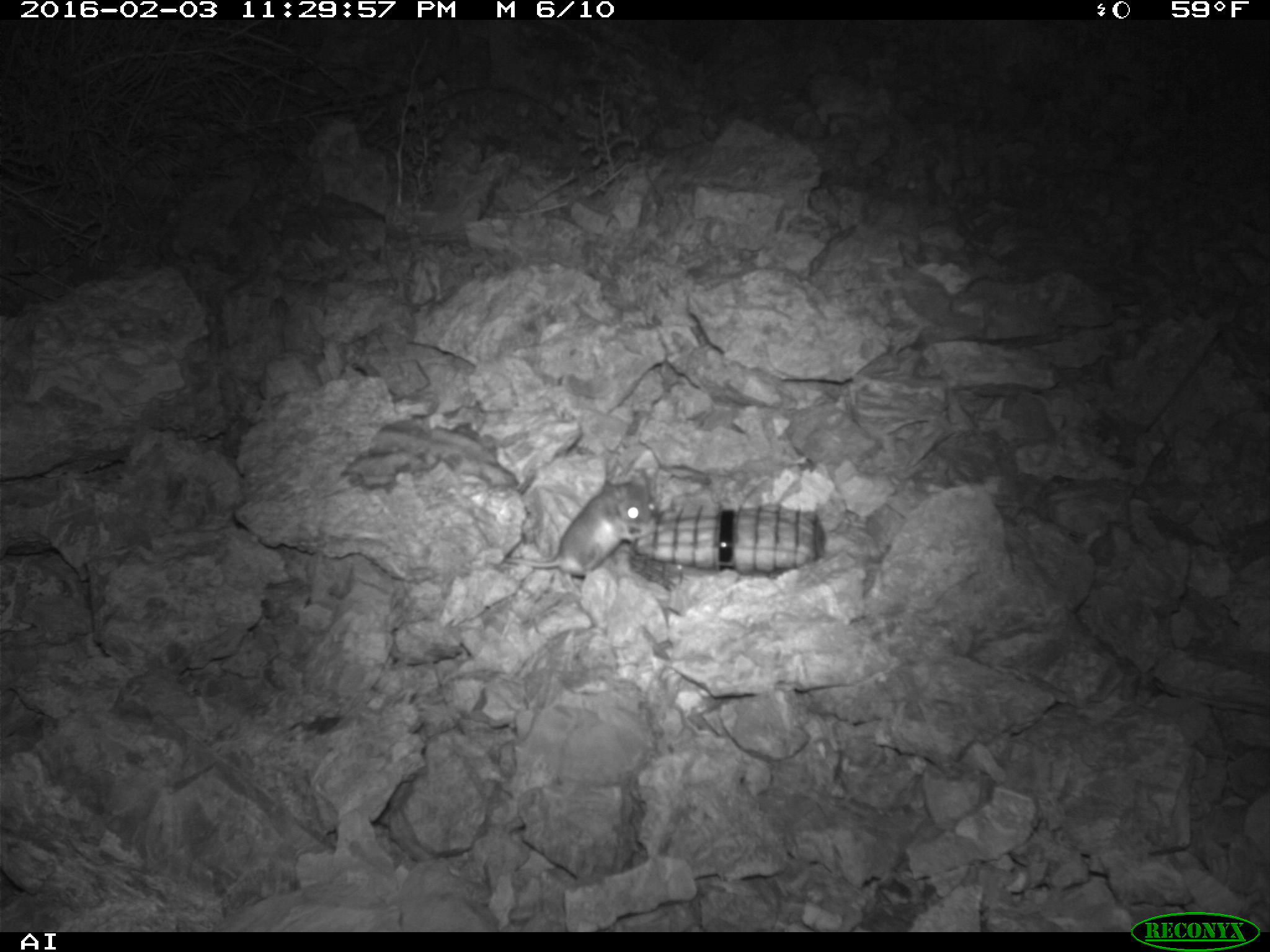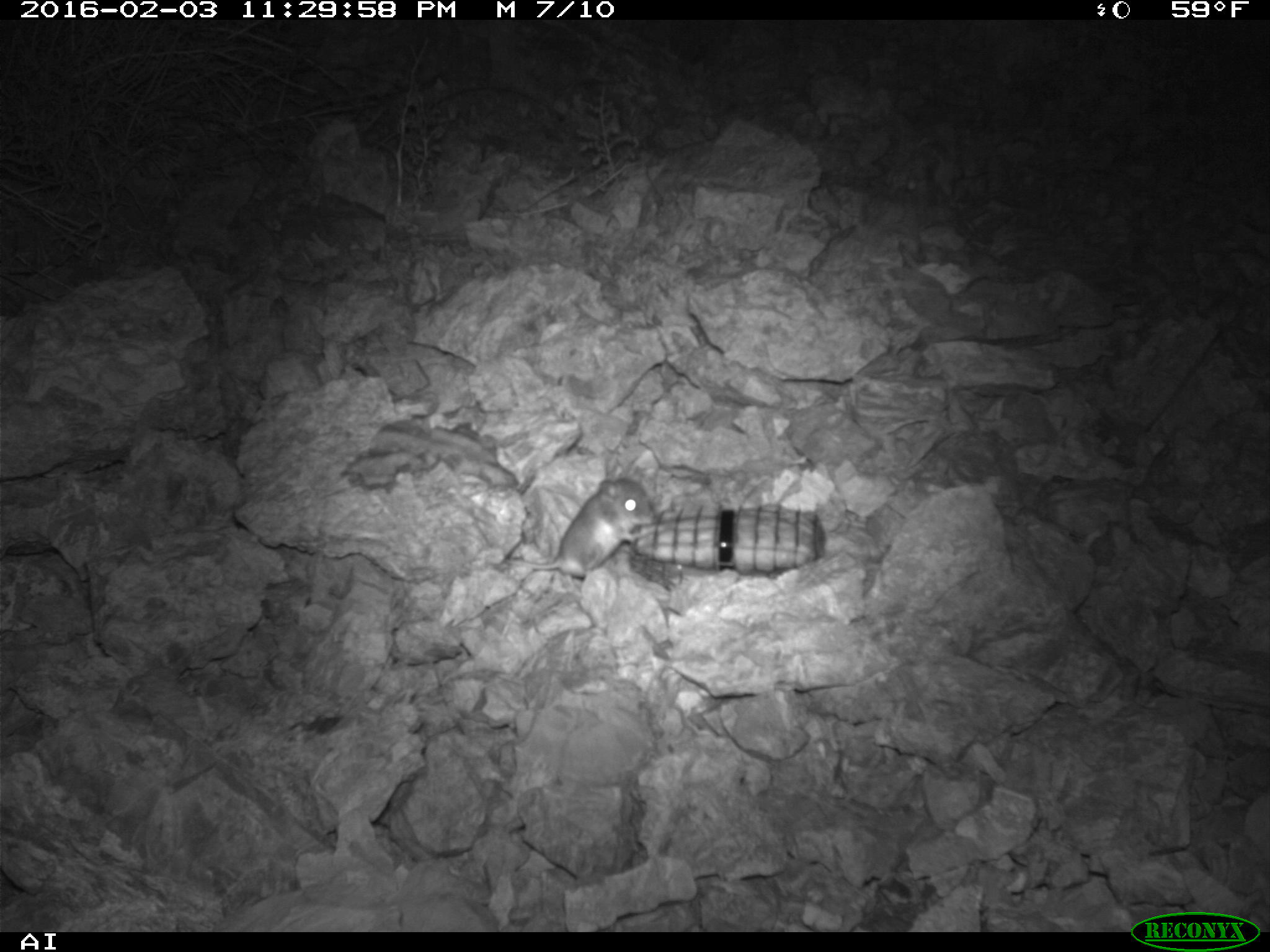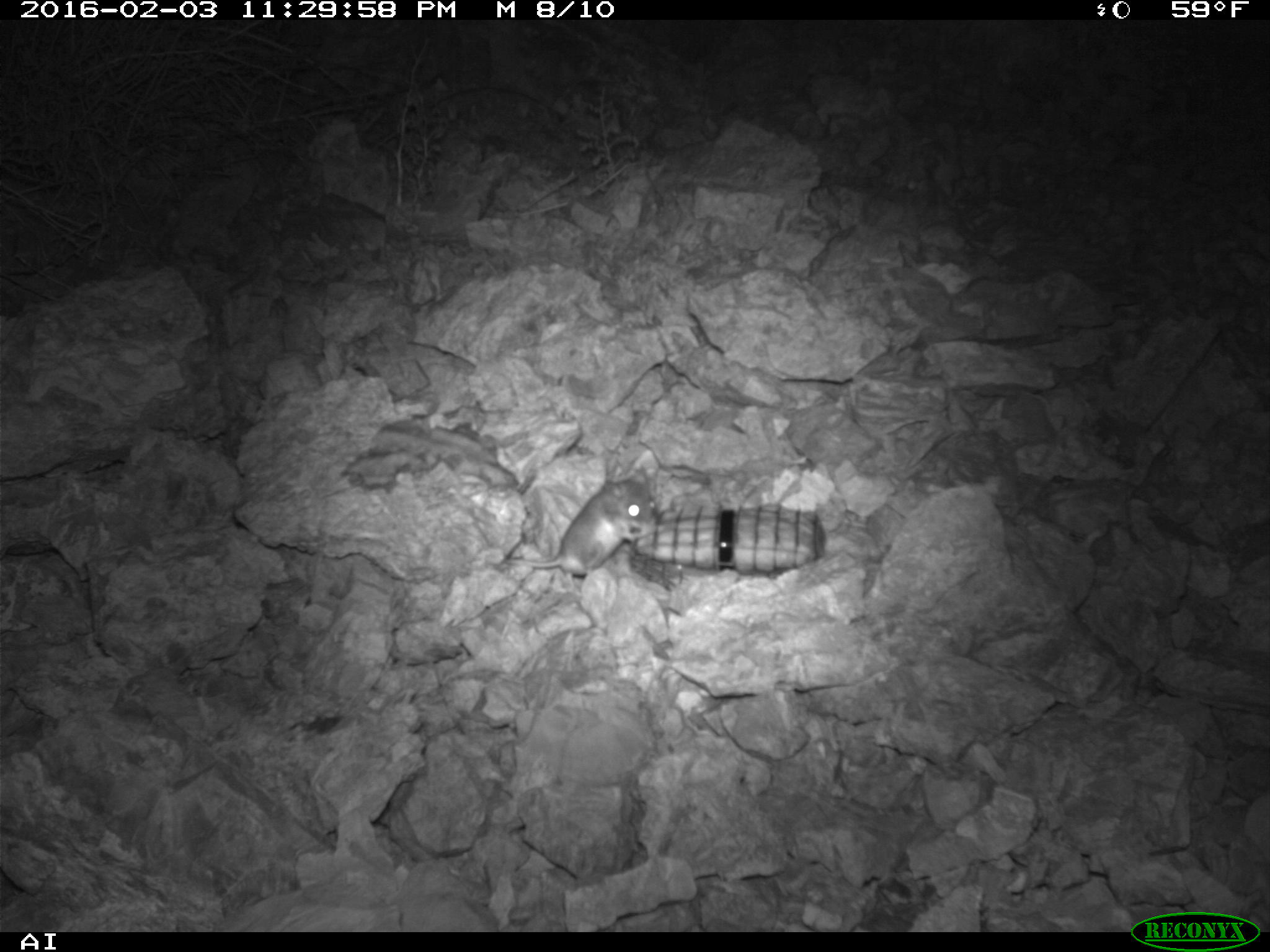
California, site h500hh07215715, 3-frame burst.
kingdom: Animalia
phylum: Chordata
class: Mammalia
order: Rodentia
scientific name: Rodentia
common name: rodent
Rodent (Rodentia).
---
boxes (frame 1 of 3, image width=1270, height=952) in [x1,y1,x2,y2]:
rodent: [503,468,655,589]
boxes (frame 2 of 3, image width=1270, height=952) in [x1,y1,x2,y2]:
rodent: [506,474,652,578]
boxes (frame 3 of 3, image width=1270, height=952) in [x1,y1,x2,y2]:
rodent: [497,451,659,597]